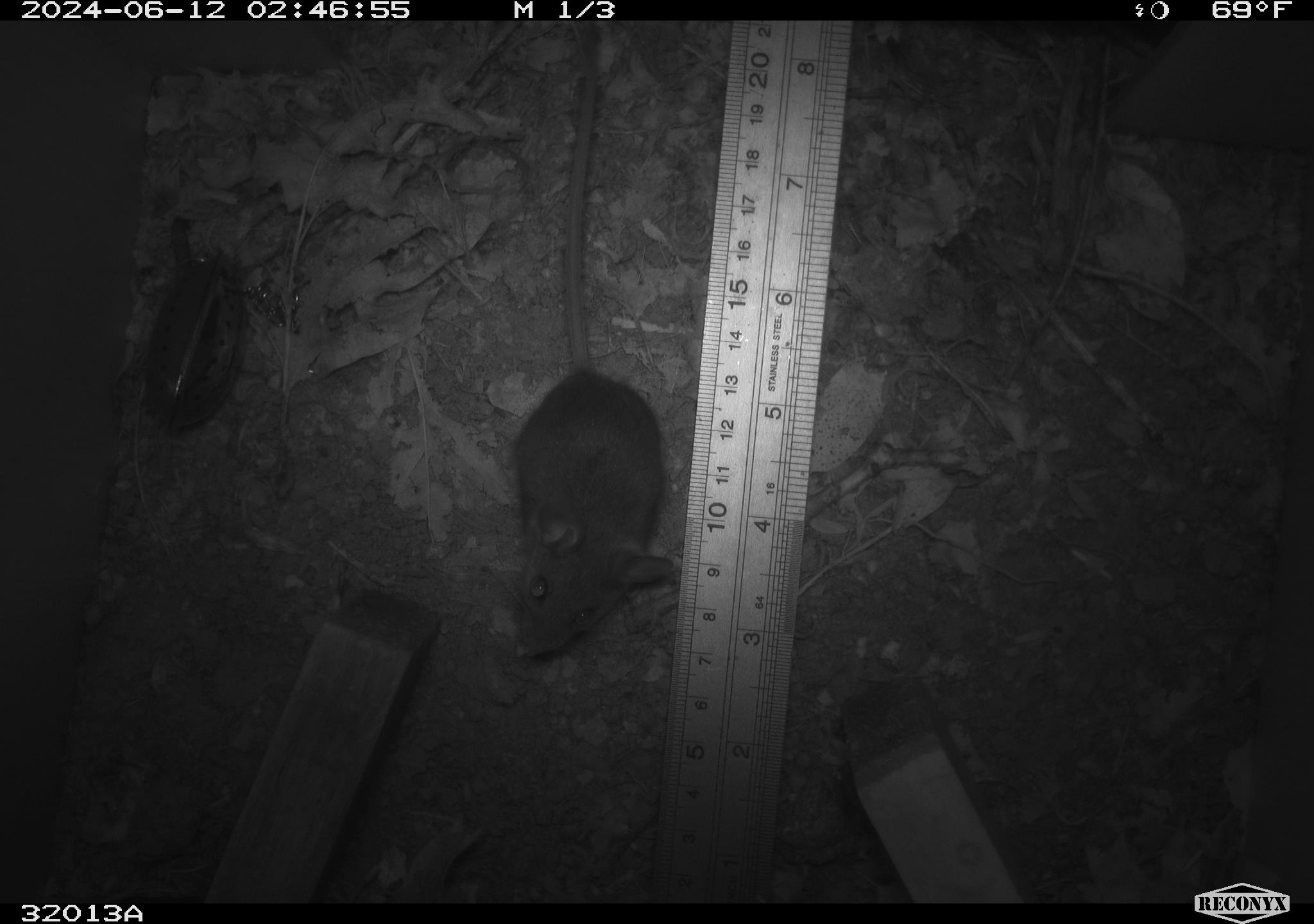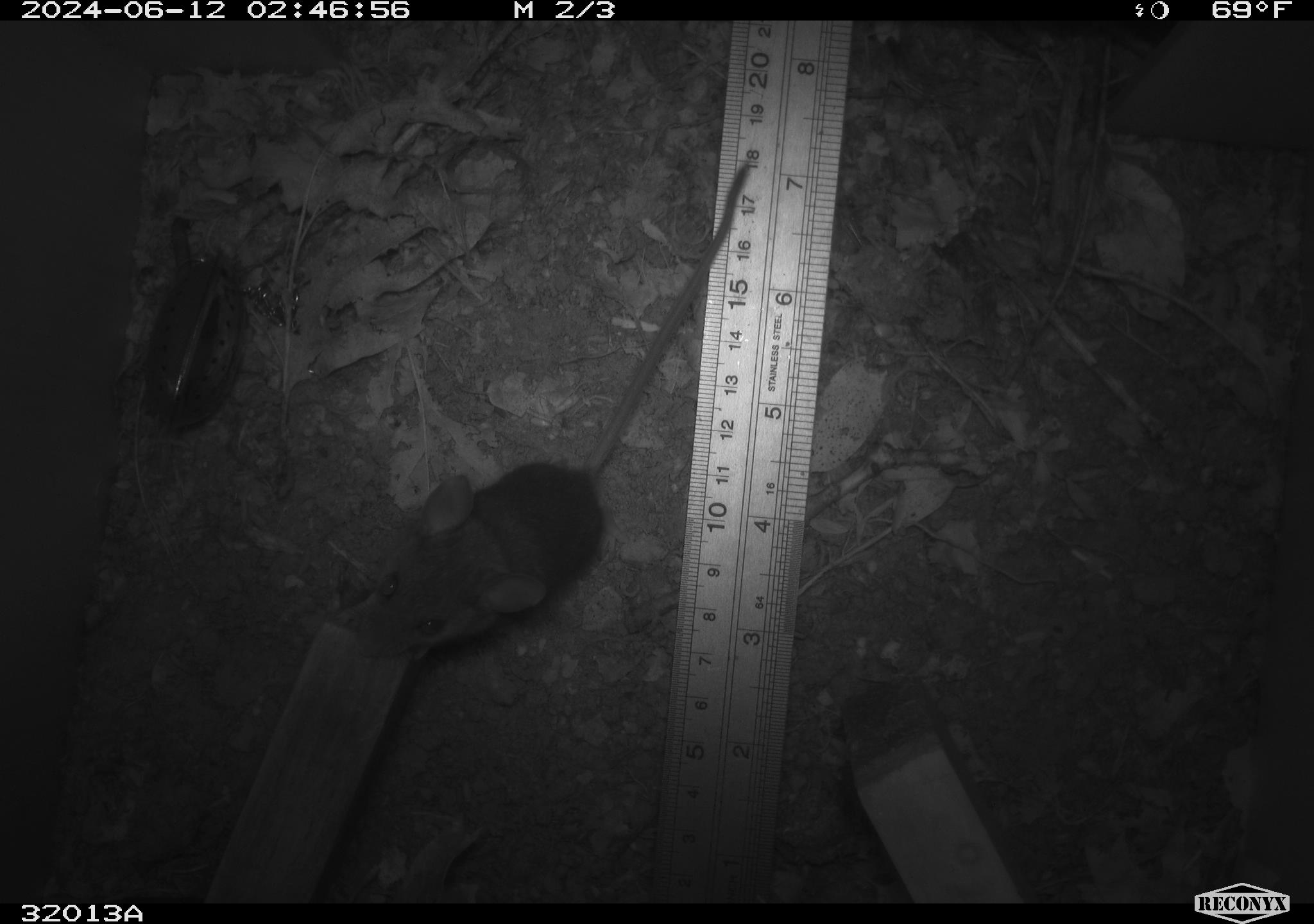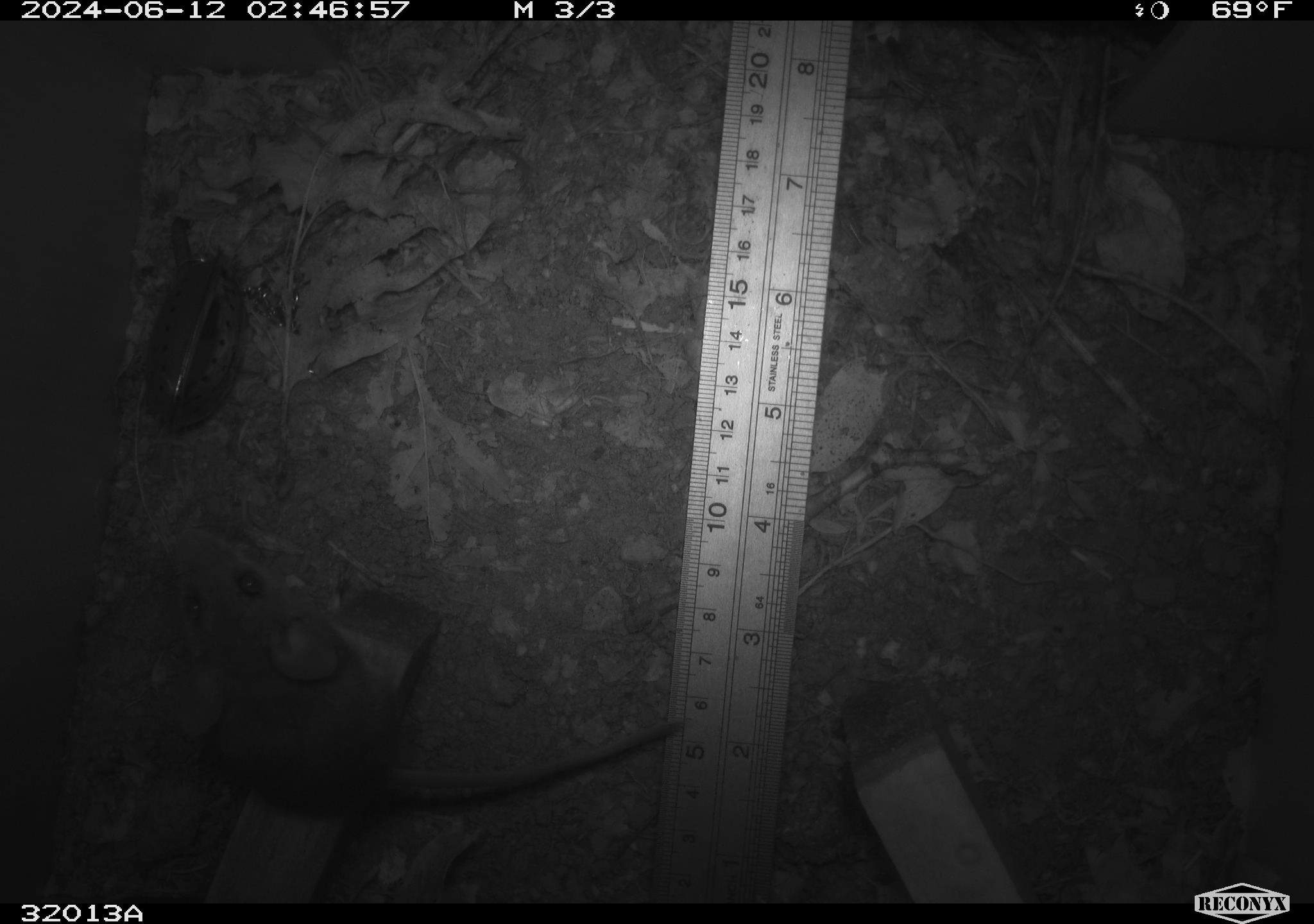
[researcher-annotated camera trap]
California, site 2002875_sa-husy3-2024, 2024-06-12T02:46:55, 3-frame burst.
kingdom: Animalia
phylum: Chordata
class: Mammalia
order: Rodentia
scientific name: Rodentia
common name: rodent